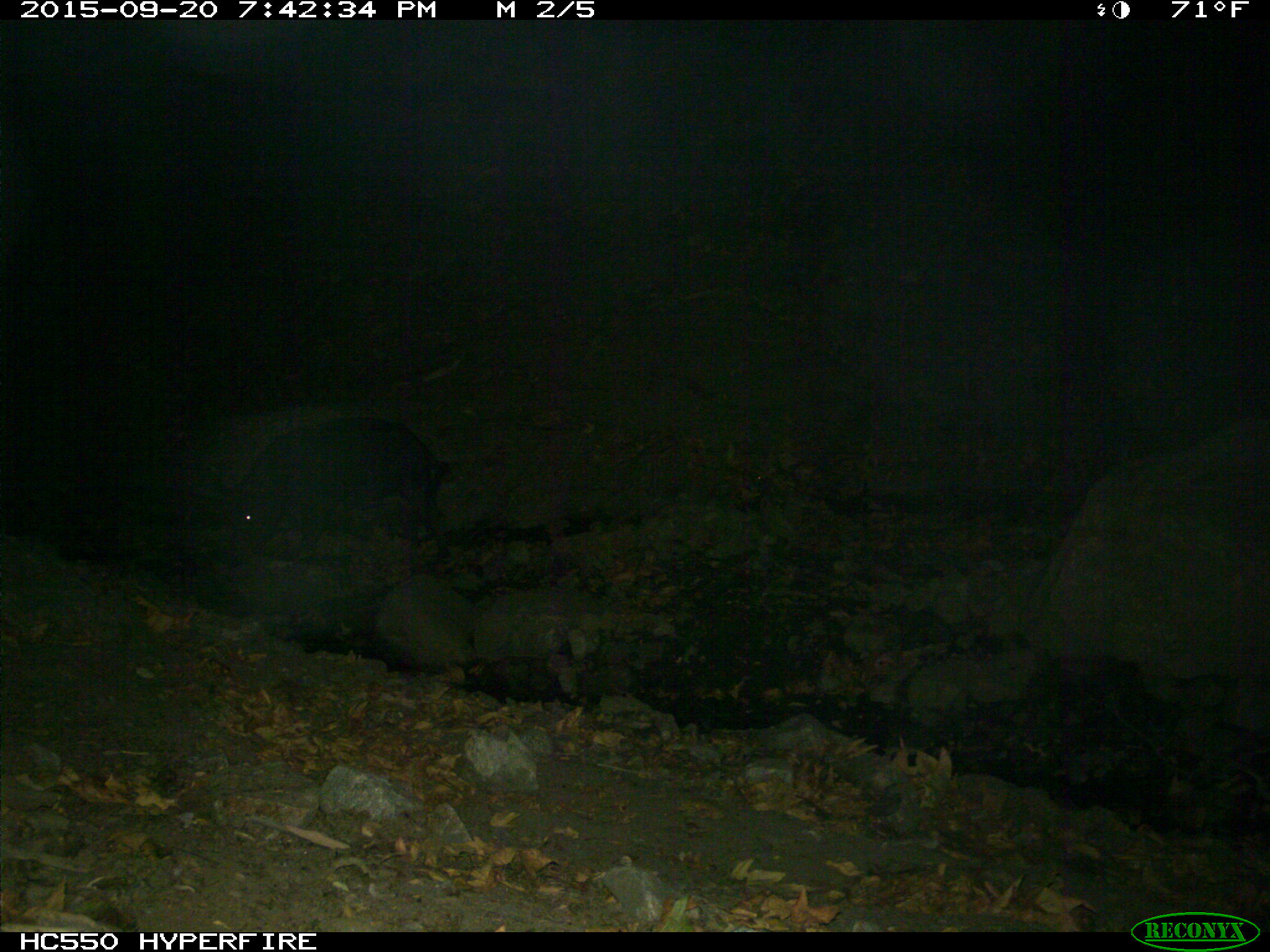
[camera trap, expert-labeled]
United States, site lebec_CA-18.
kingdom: Animalia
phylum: Chordata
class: Mammalia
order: Artiodactyla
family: Suidae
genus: Sus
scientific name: Sus scrofa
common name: wild boar